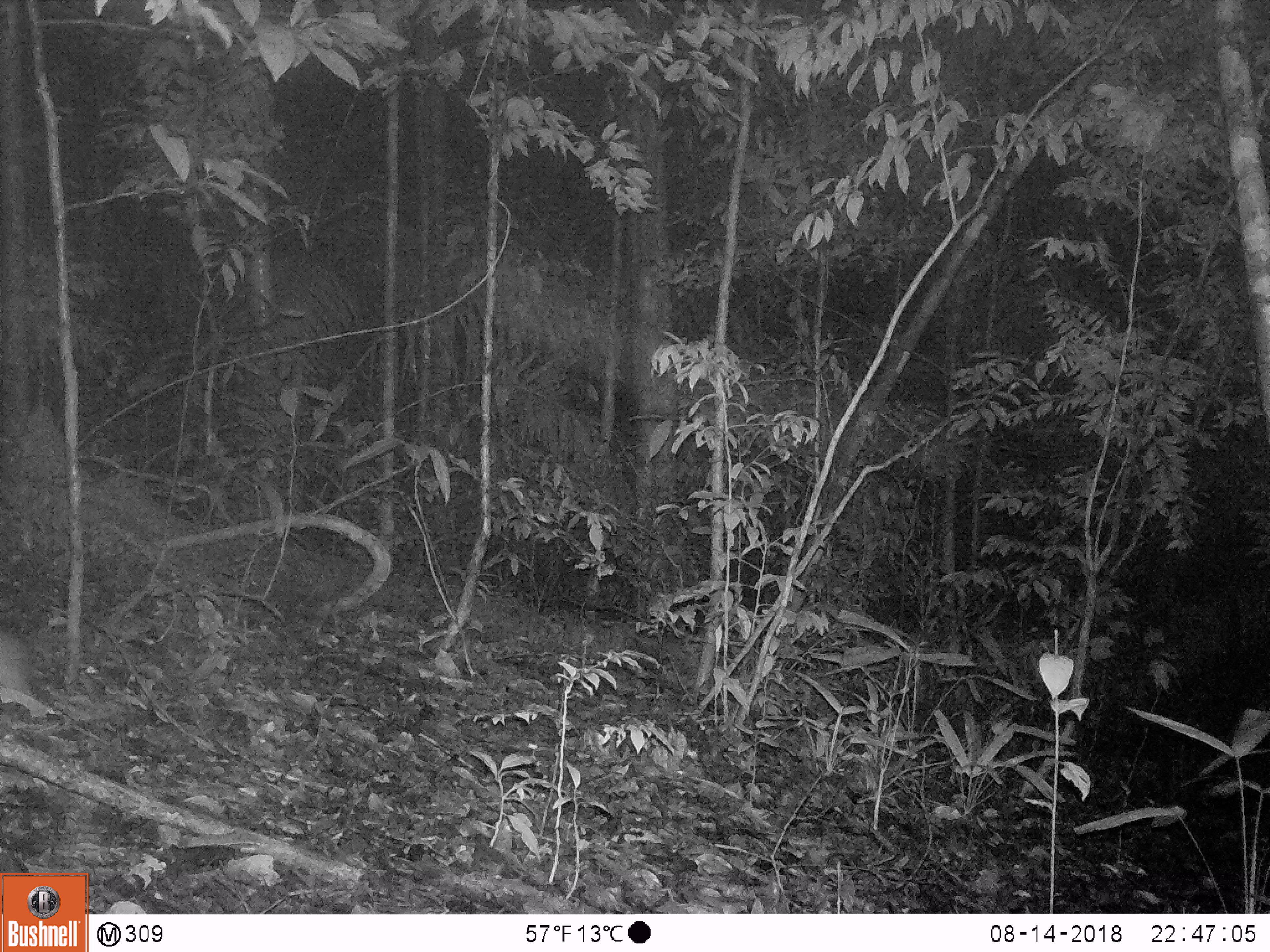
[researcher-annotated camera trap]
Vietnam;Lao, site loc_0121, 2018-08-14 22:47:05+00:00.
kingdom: Animalia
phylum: Chordata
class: Mammalia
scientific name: Mammalia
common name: mammal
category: unidentified small mammal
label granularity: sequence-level